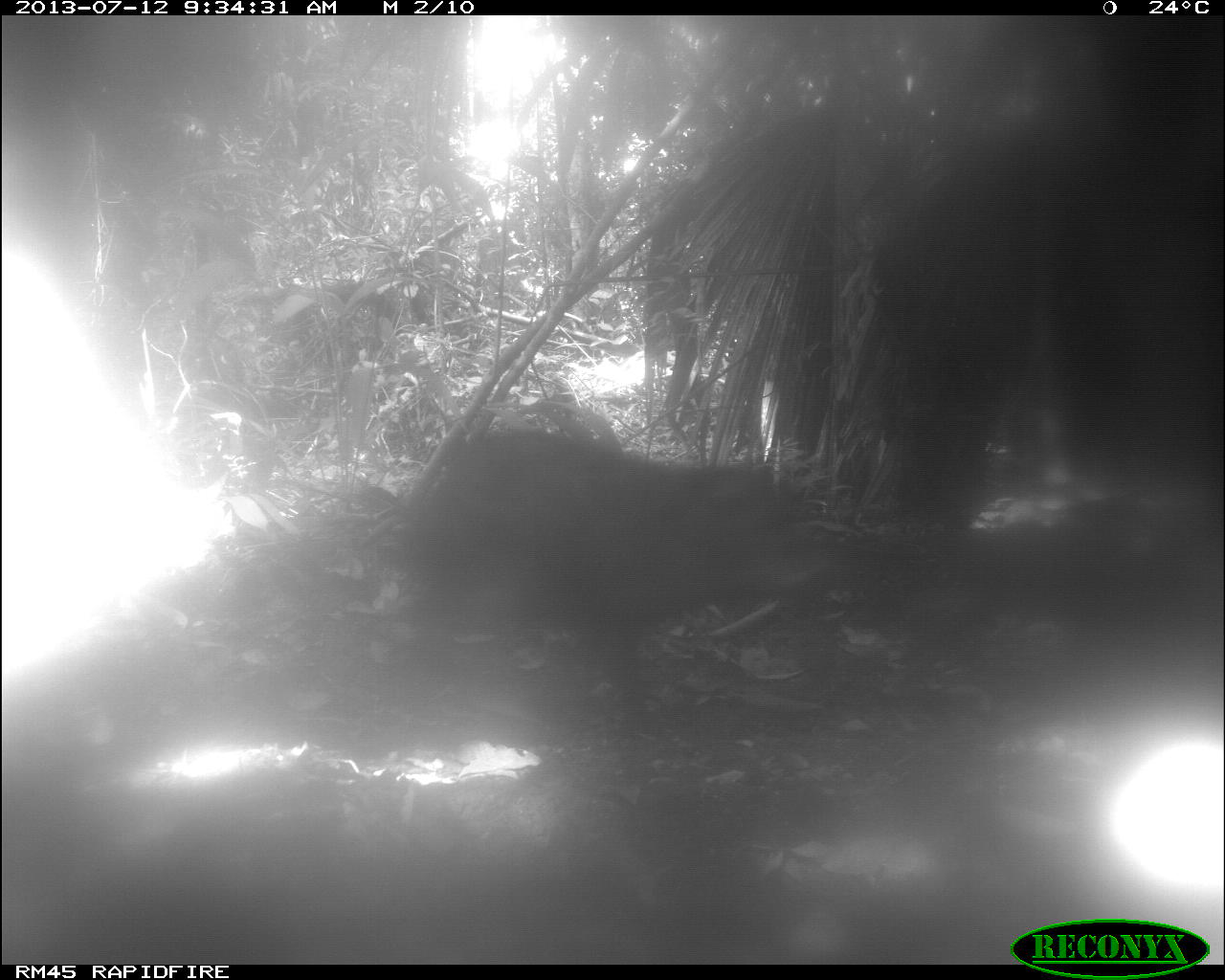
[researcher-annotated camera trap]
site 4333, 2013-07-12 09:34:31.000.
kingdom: Animalia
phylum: Chordata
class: Mammalia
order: Artiodactyla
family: Tayassuidae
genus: Tayassu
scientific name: Tayassu pecari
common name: white-lipped peccary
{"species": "Tayassu pecari (white-lipped peccary)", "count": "1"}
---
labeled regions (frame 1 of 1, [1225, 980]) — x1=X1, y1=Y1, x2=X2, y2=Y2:
tayassu pecari: x1=400, y1=425, x2=823, y2=728